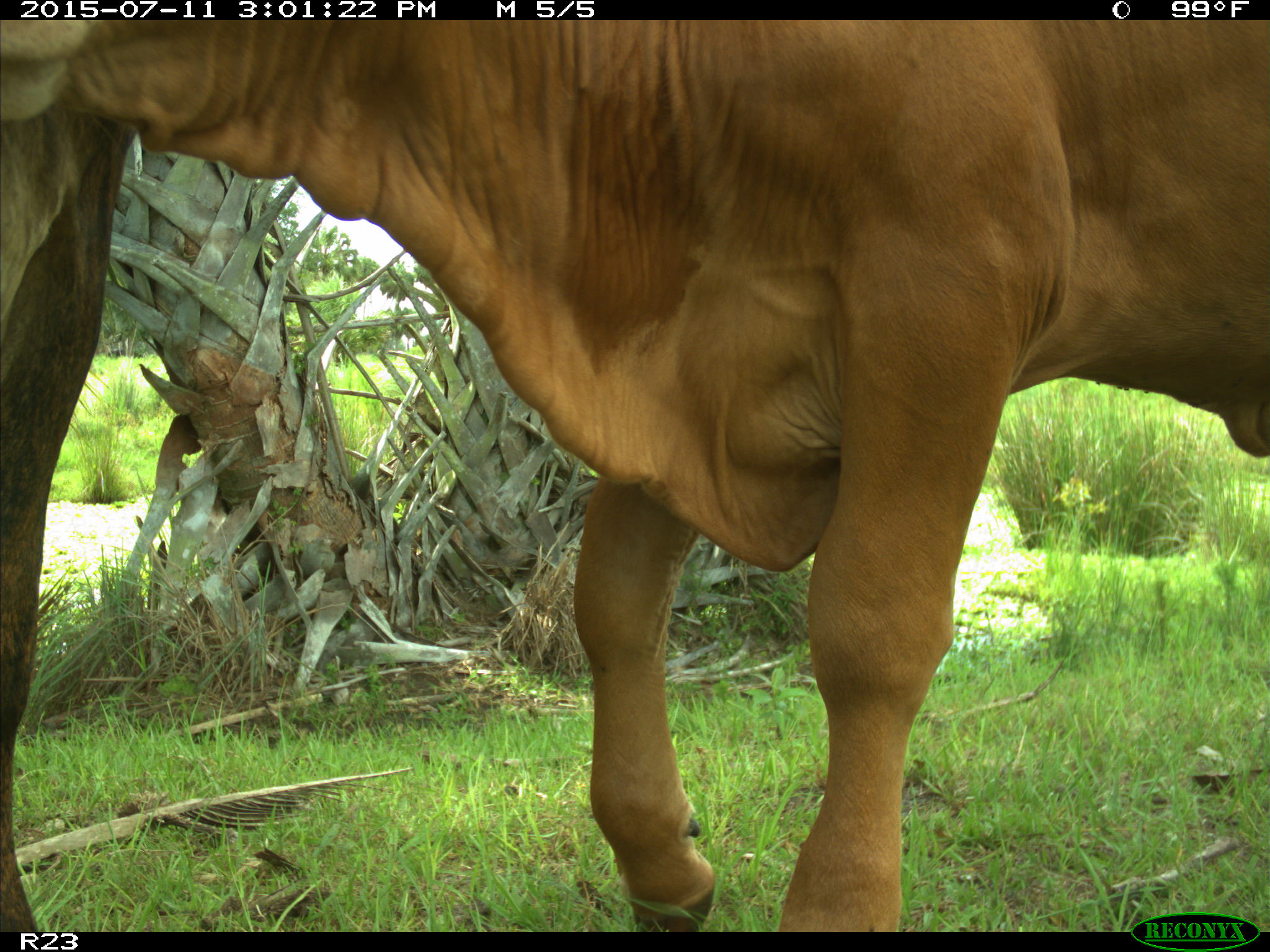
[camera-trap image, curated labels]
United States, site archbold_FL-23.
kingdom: Animalia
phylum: Chordata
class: Mammalia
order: Artiodactyla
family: Bovidae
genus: Bos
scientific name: Bos taurus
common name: domestic cow